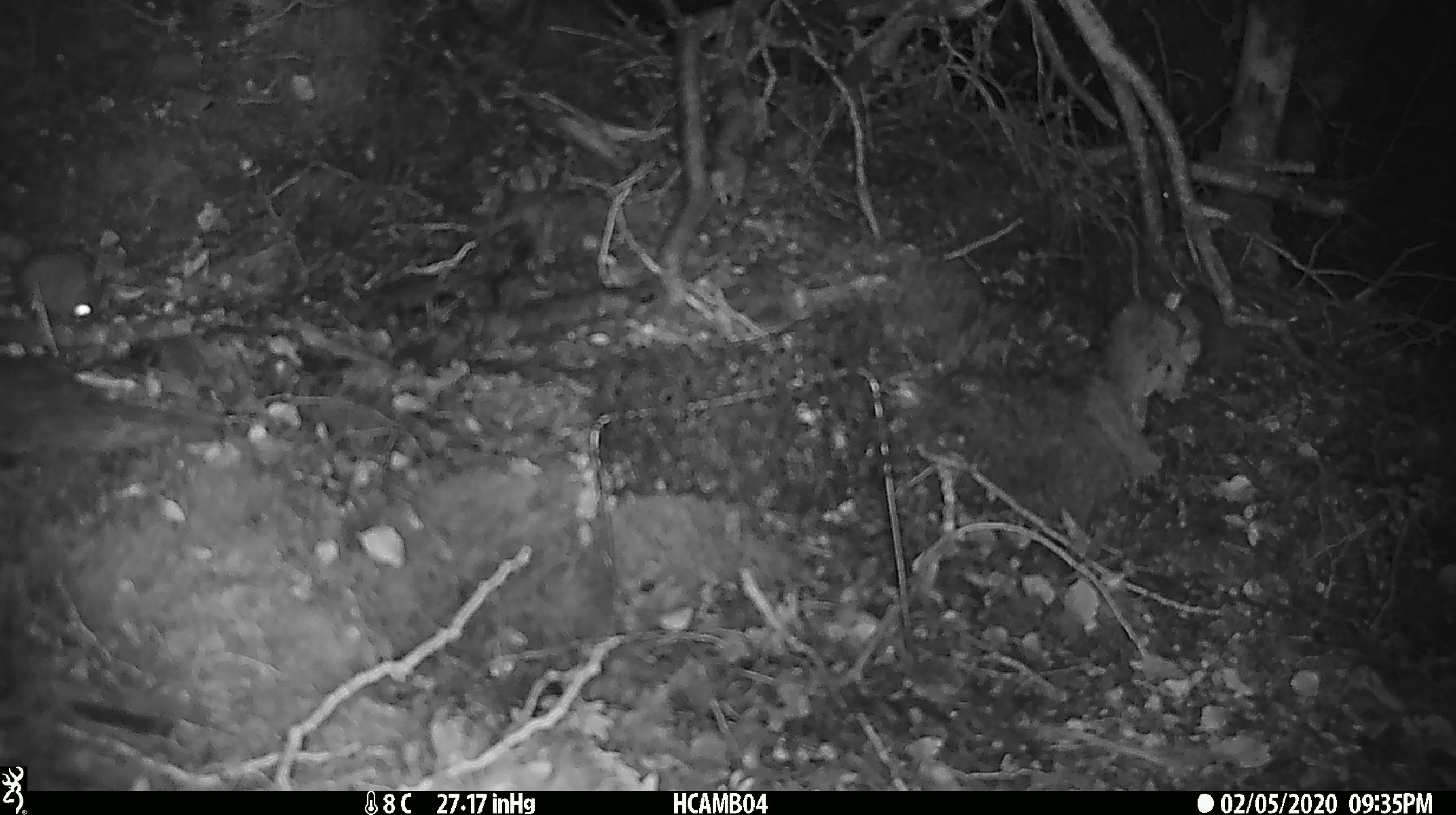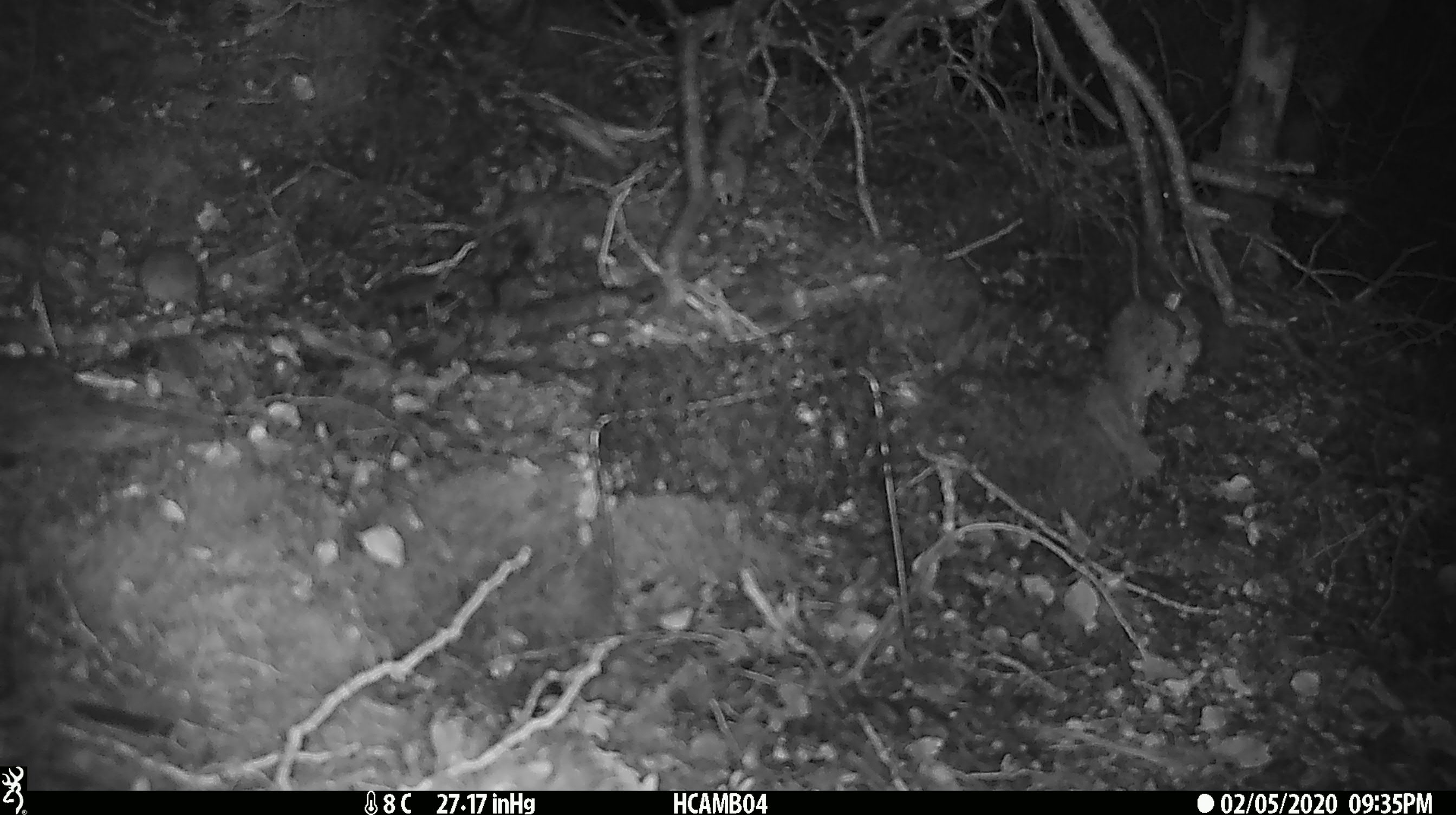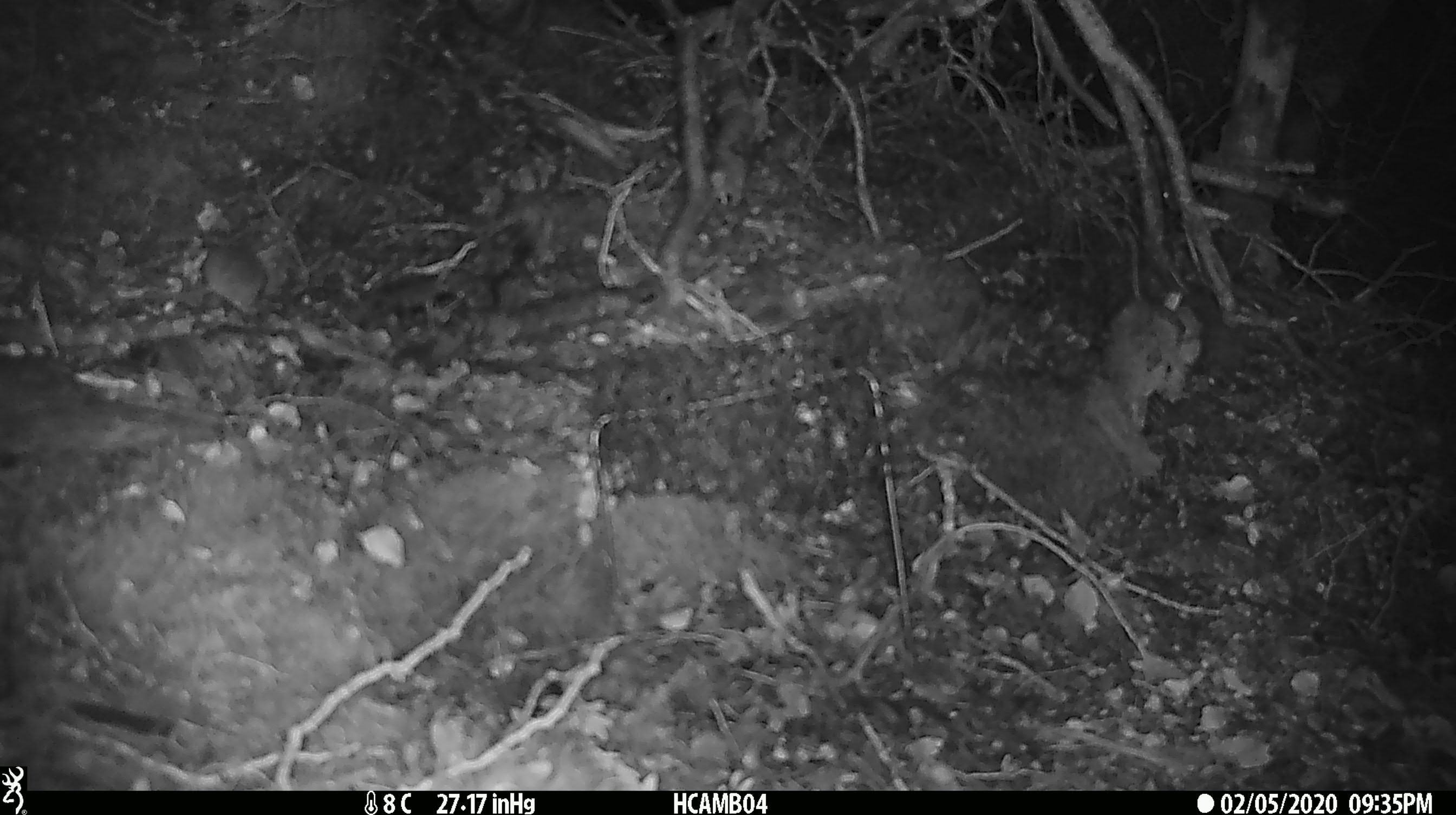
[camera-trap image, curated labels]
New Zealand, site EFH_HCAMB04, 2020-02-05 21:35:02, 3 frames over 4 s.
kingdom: Animalia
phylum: Chordata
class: Mammalia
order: Rodentia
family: Muridae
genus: Mus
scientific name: Mus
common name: mouse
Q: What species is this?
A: Mouse (Mus).